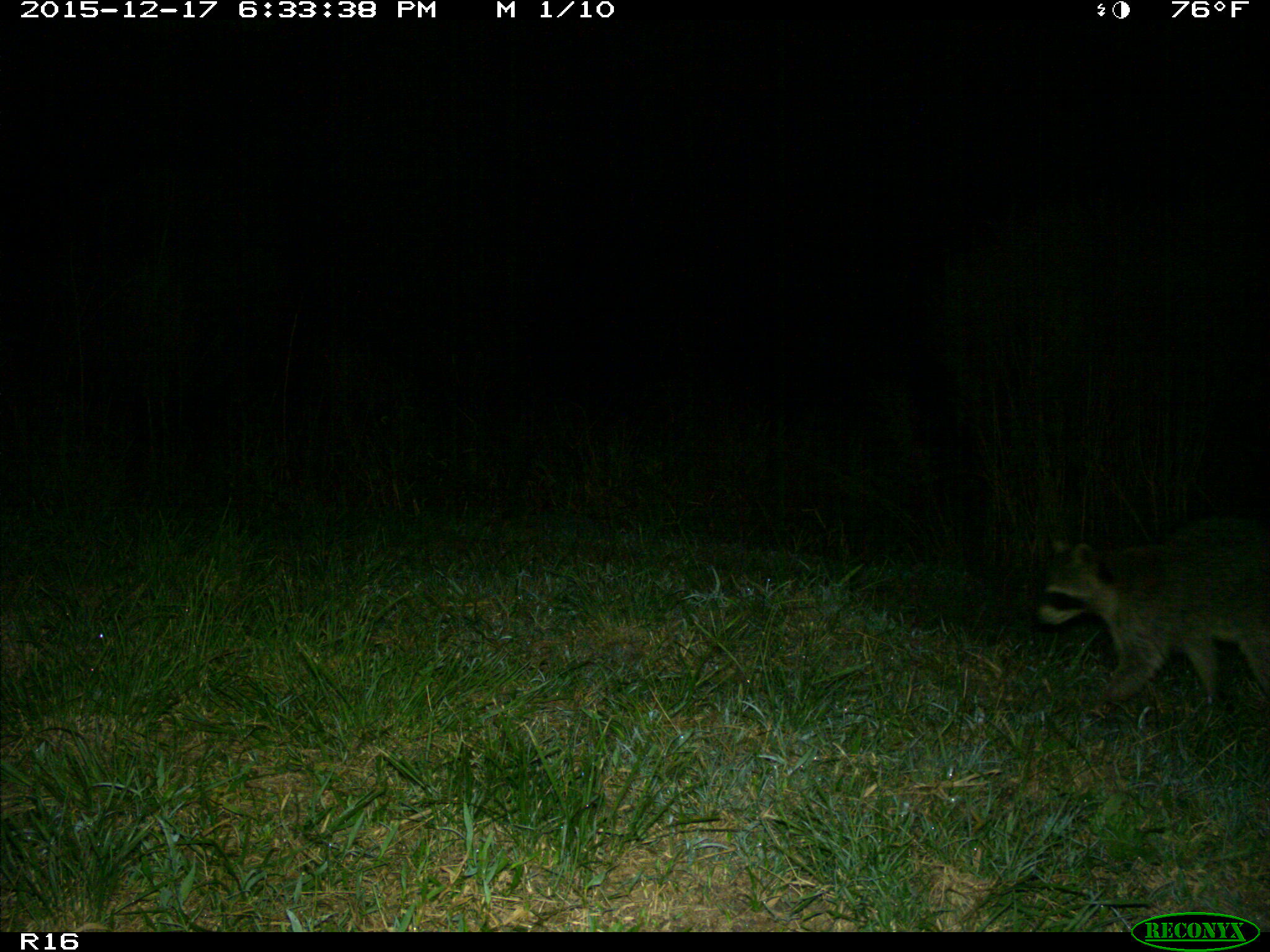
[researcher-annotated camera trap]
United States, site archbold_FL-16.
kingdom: Animalia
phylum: Chordata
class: Mammalia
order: Carnivora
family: Procyonidae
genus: Procyon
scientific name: Procyon lotor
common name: common raccoon